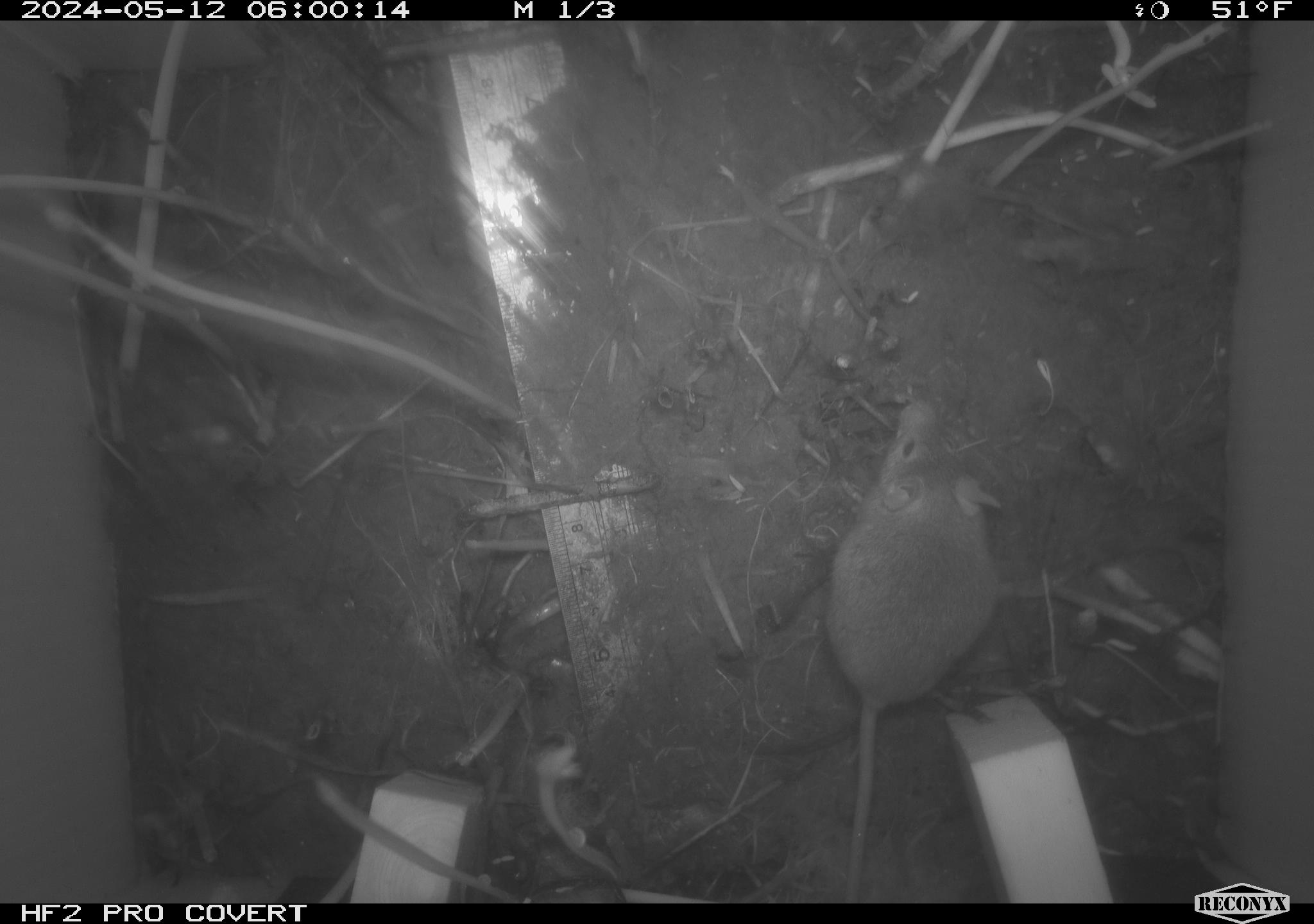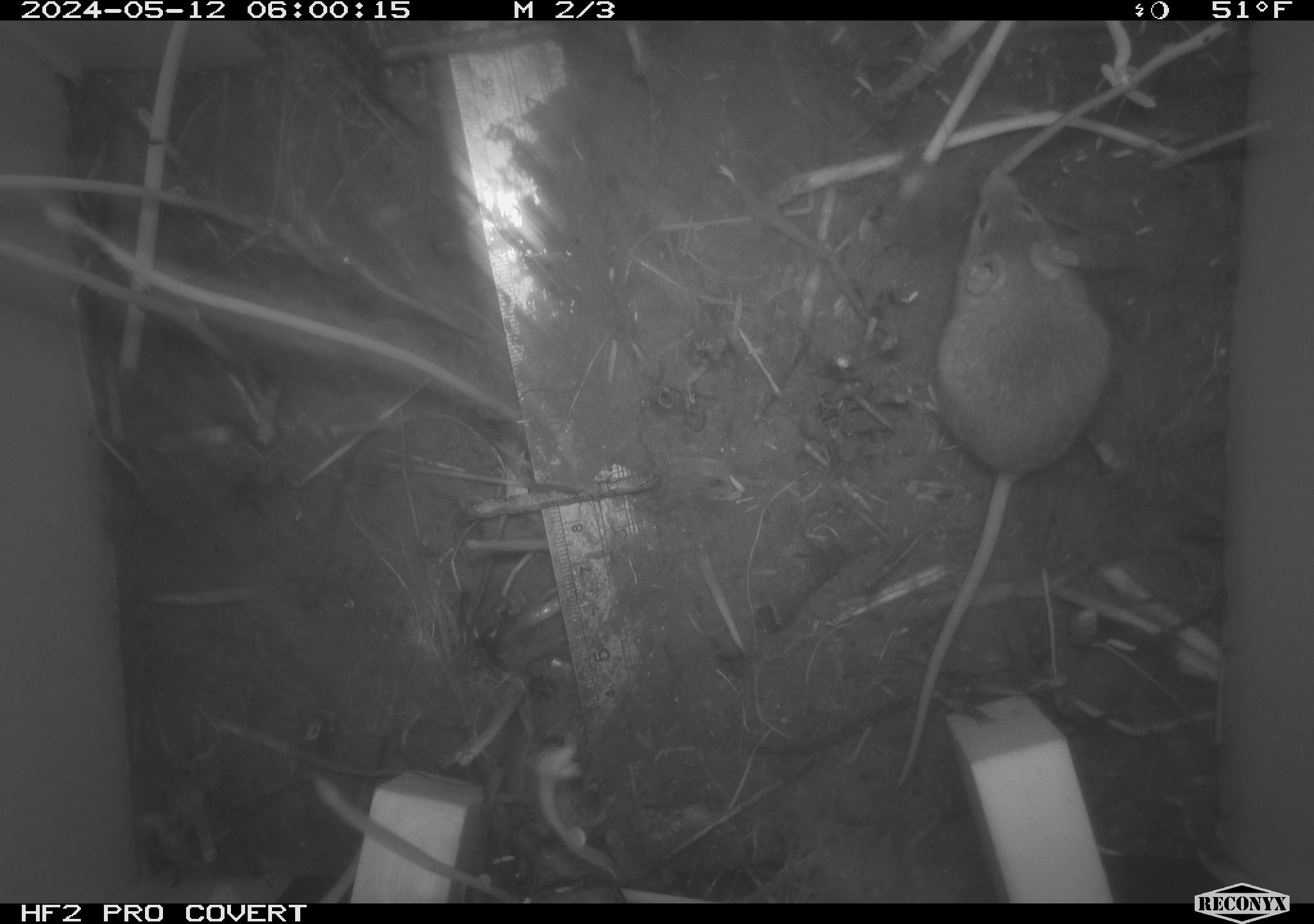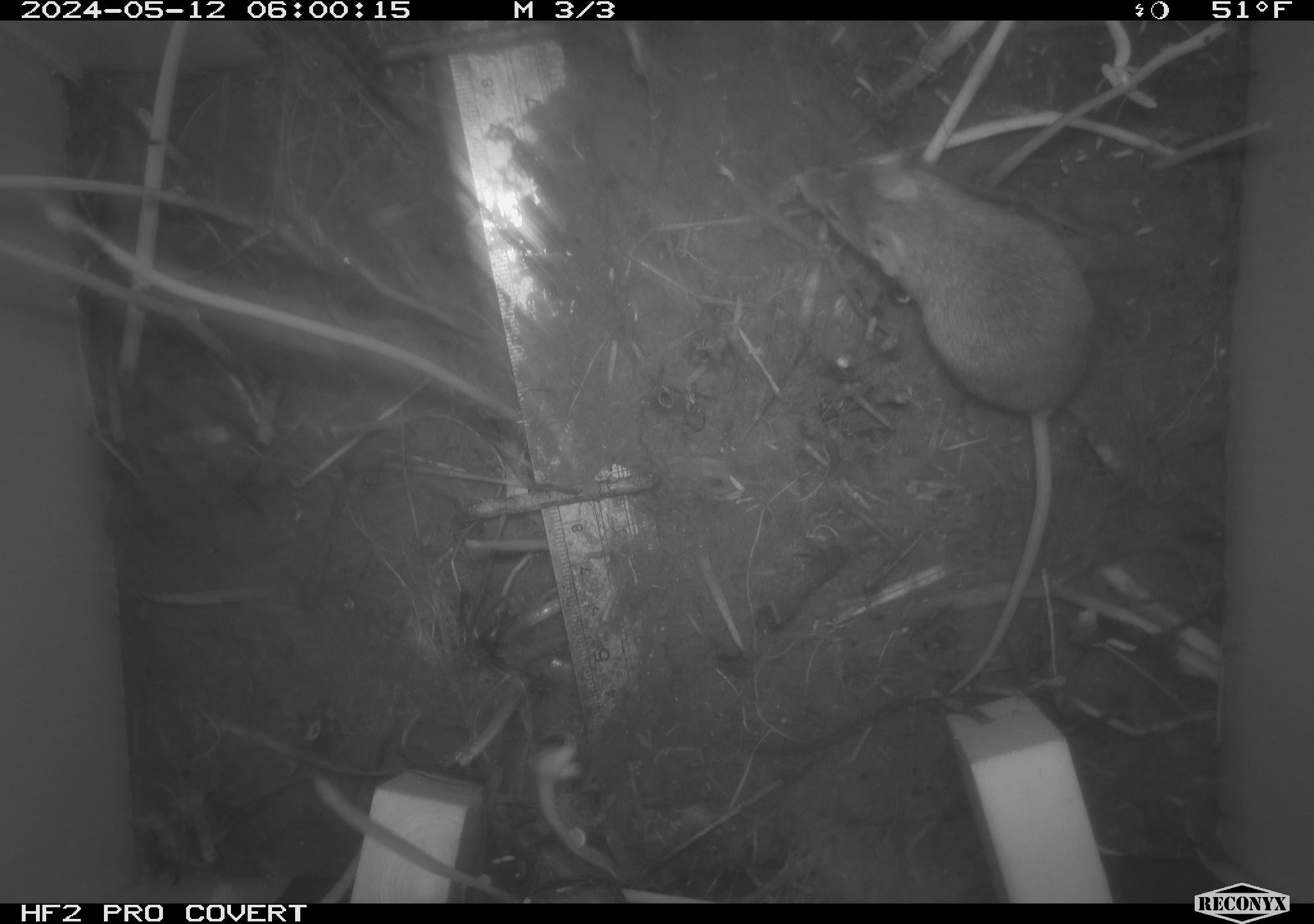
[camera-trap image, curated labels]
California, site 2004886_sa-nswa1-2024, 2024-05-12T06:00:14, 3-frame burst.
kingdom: Animalia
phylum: Chordata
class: Mammalia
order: Rodentia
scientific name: Rodentia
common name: mouse species